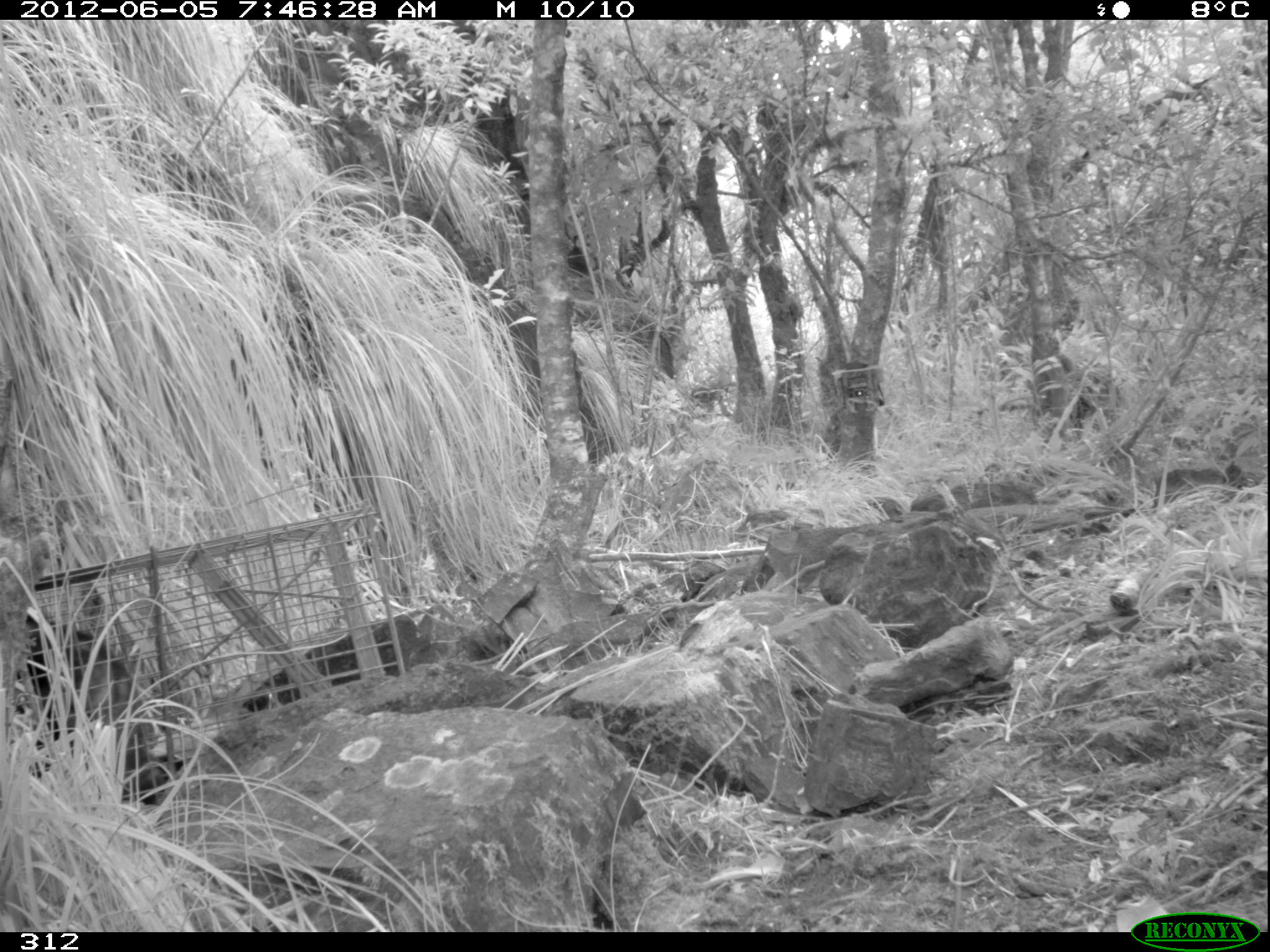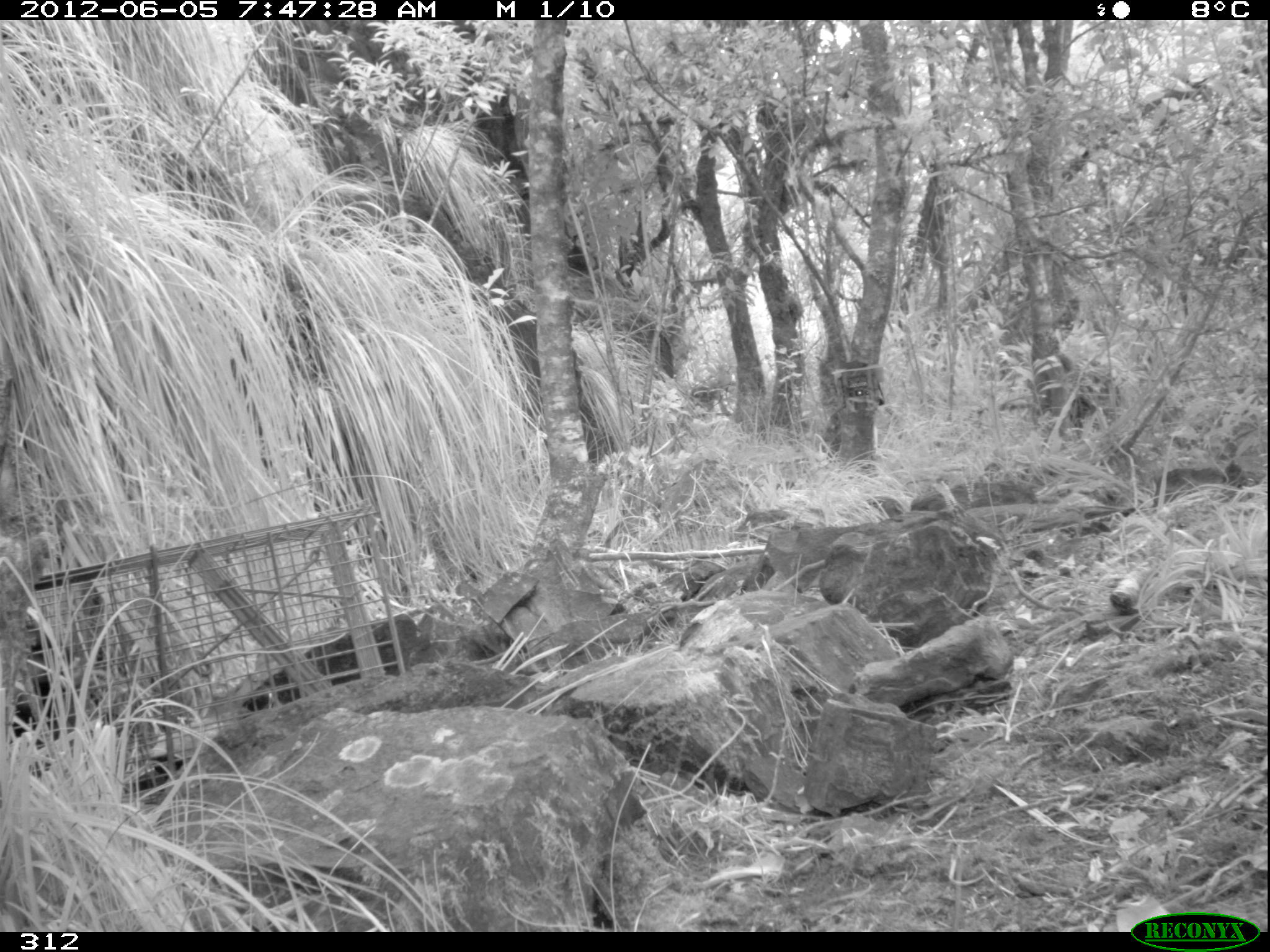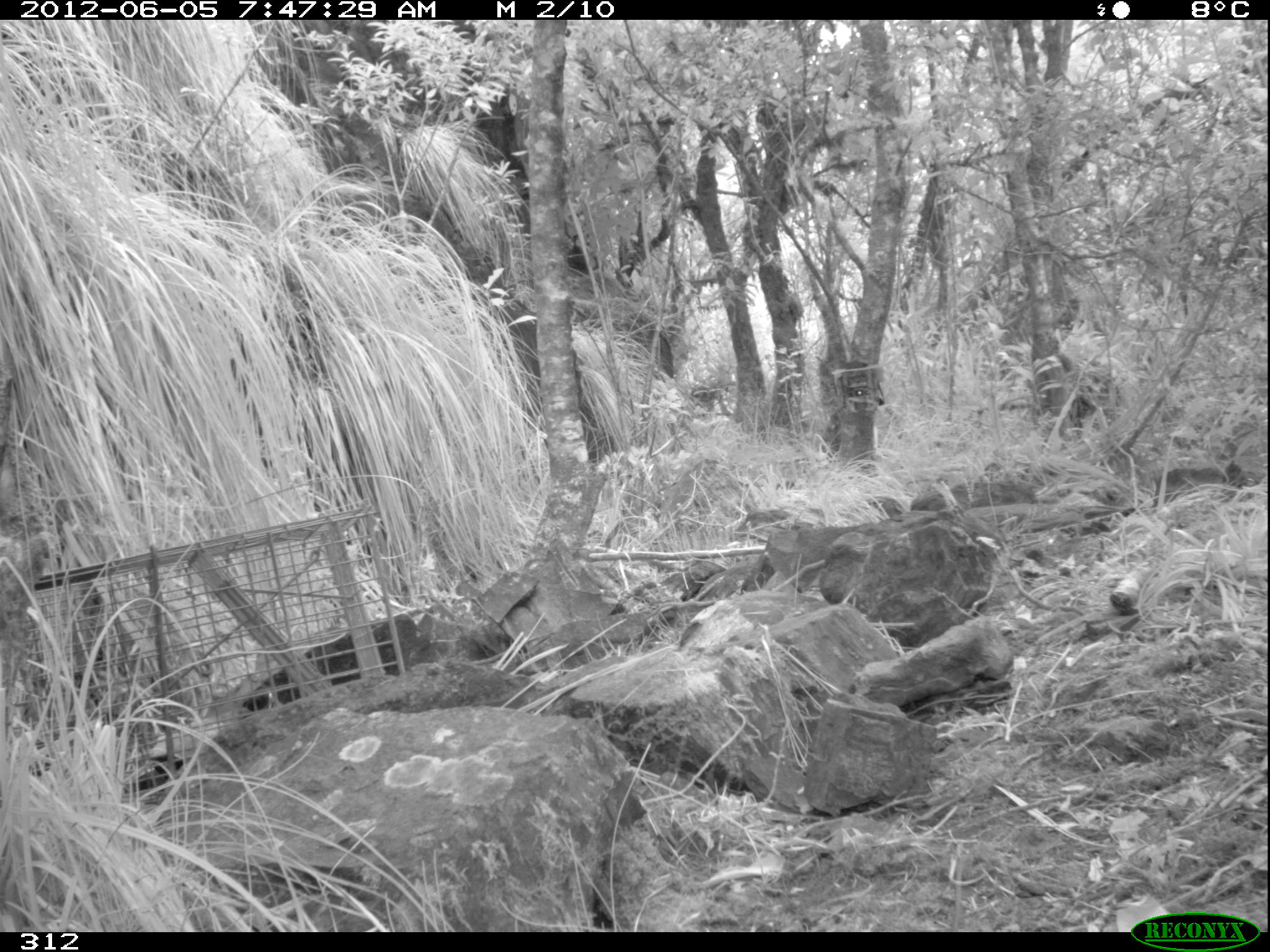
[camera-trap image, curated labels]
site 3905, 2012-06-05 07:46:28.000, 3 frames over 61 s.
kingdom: Animalia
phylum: Chordata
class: Mammalia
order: Didelphimorphia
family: Didelphidae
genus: Didelphis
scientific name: Didelphis pernigra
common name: andean white-eared opossum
Didelphis pernigra (andean white-eared opossum).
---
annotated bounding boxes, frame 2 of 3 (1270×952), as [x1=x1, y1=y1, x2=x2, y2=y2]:
didelphis pernigra: [x1=12, y1=621, x2=121, y2=776]